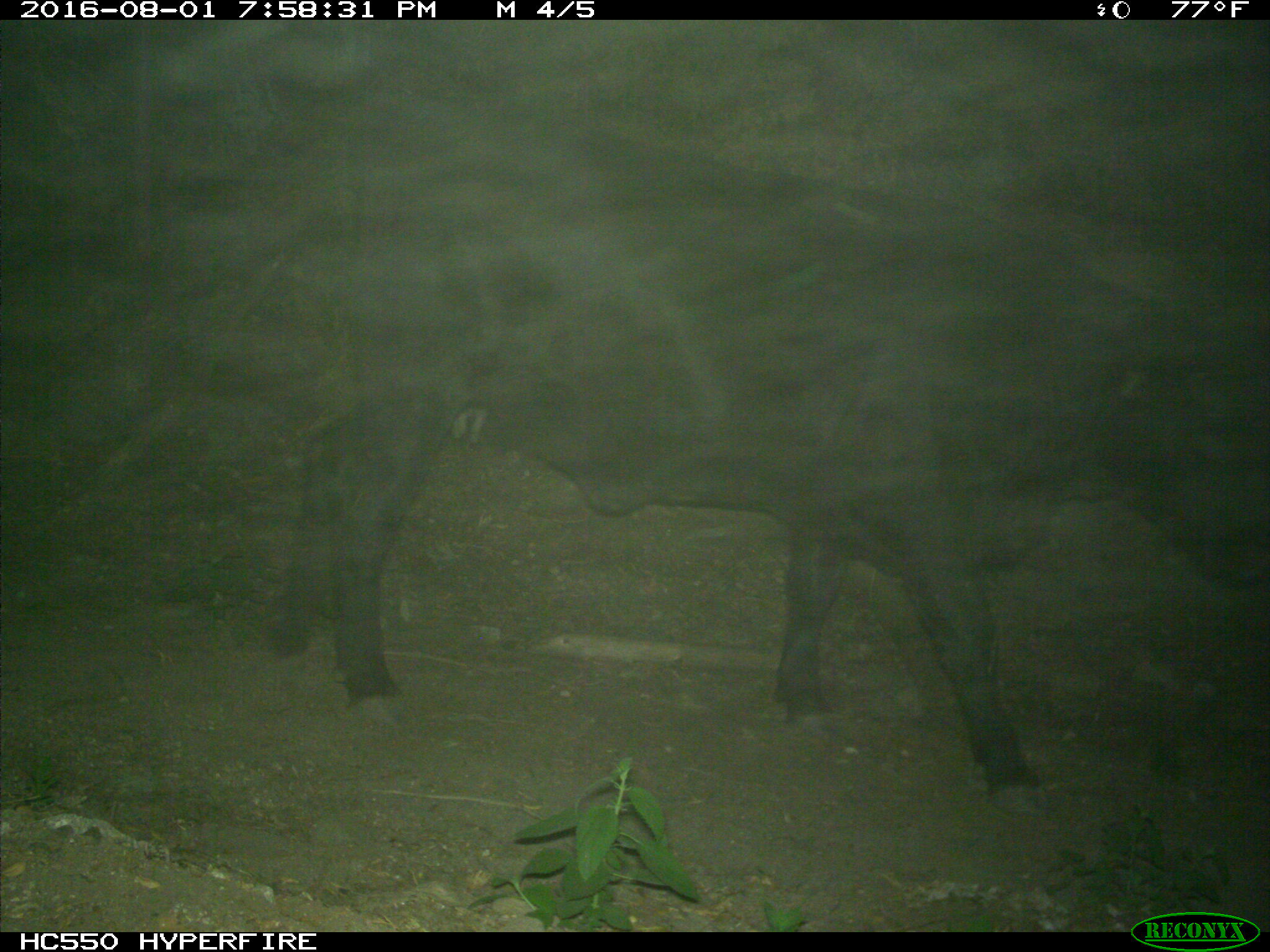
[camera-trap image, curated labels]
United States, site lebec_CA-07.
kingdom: Animalia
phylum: Chordata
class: Mammalia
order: Artiodactyla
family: Bovidae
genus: Bos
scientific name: Bos taurus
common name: domestic cow